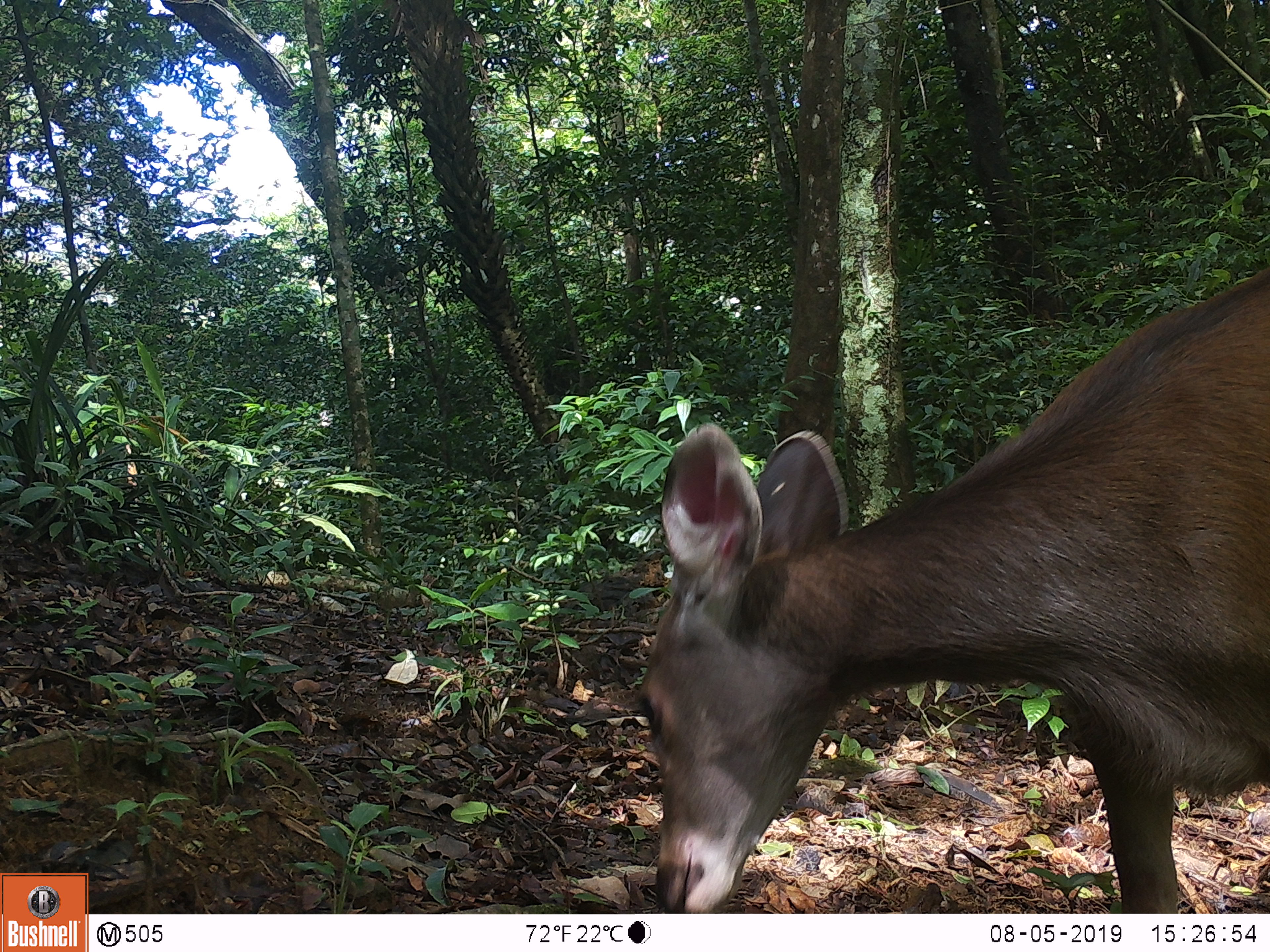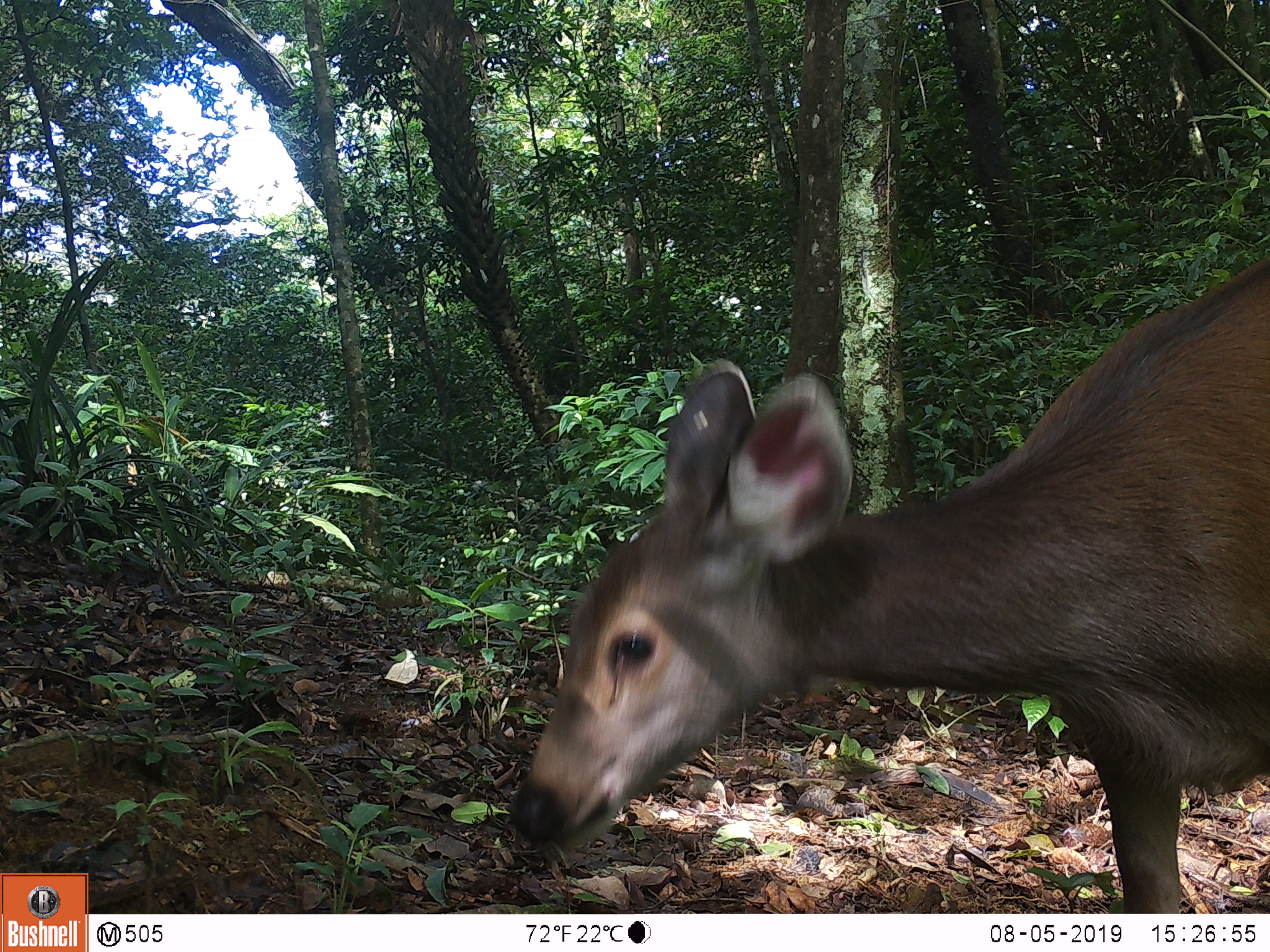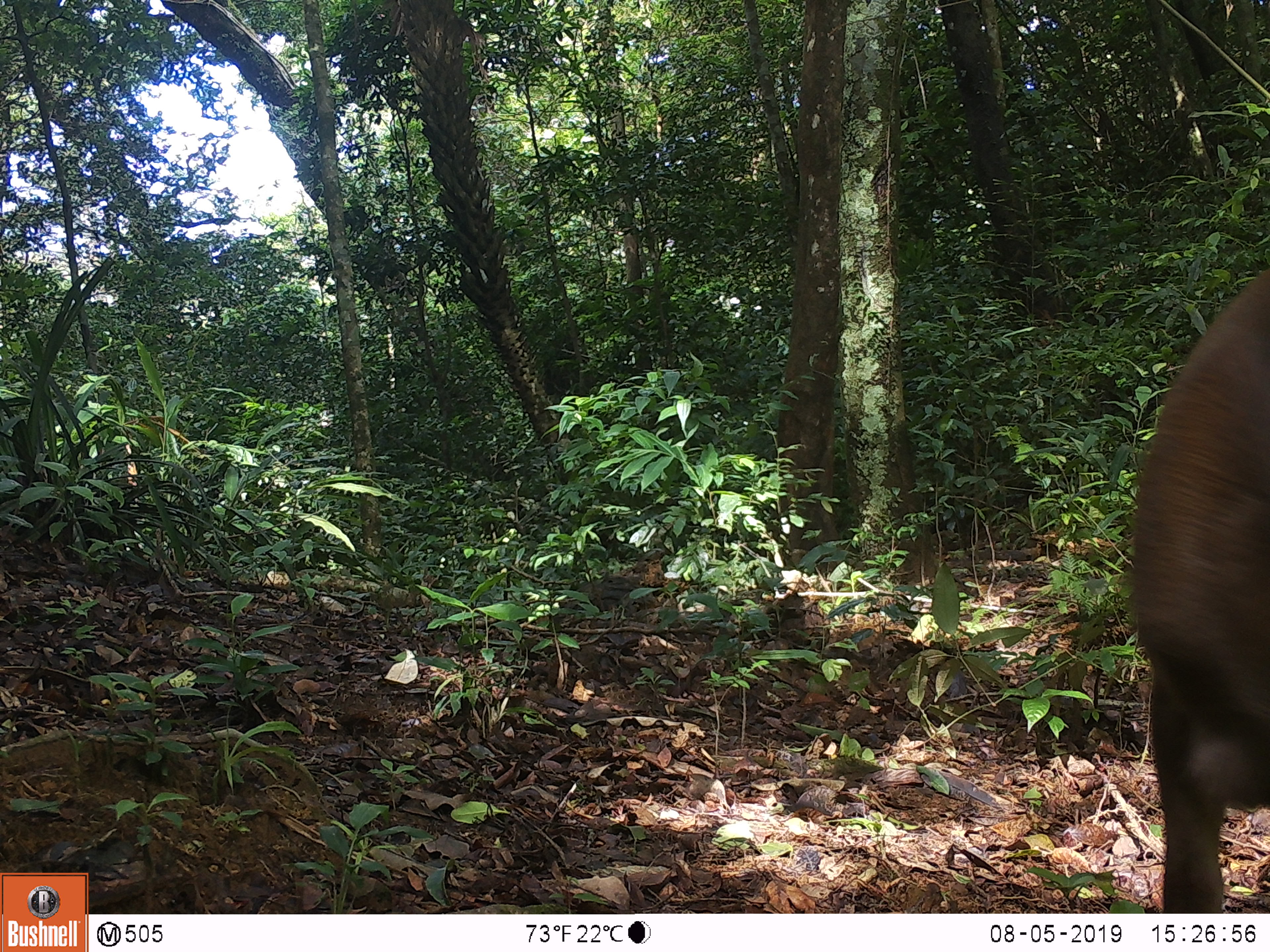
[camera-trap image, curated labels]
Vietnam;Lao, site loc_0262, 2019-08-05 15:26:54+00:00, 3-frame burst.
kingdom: Animalia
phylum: Chordata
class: Mammalia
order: Artiodactyla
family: Cervidae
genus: Rusa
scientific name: Rusa unicolor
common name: sambar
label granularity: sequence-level